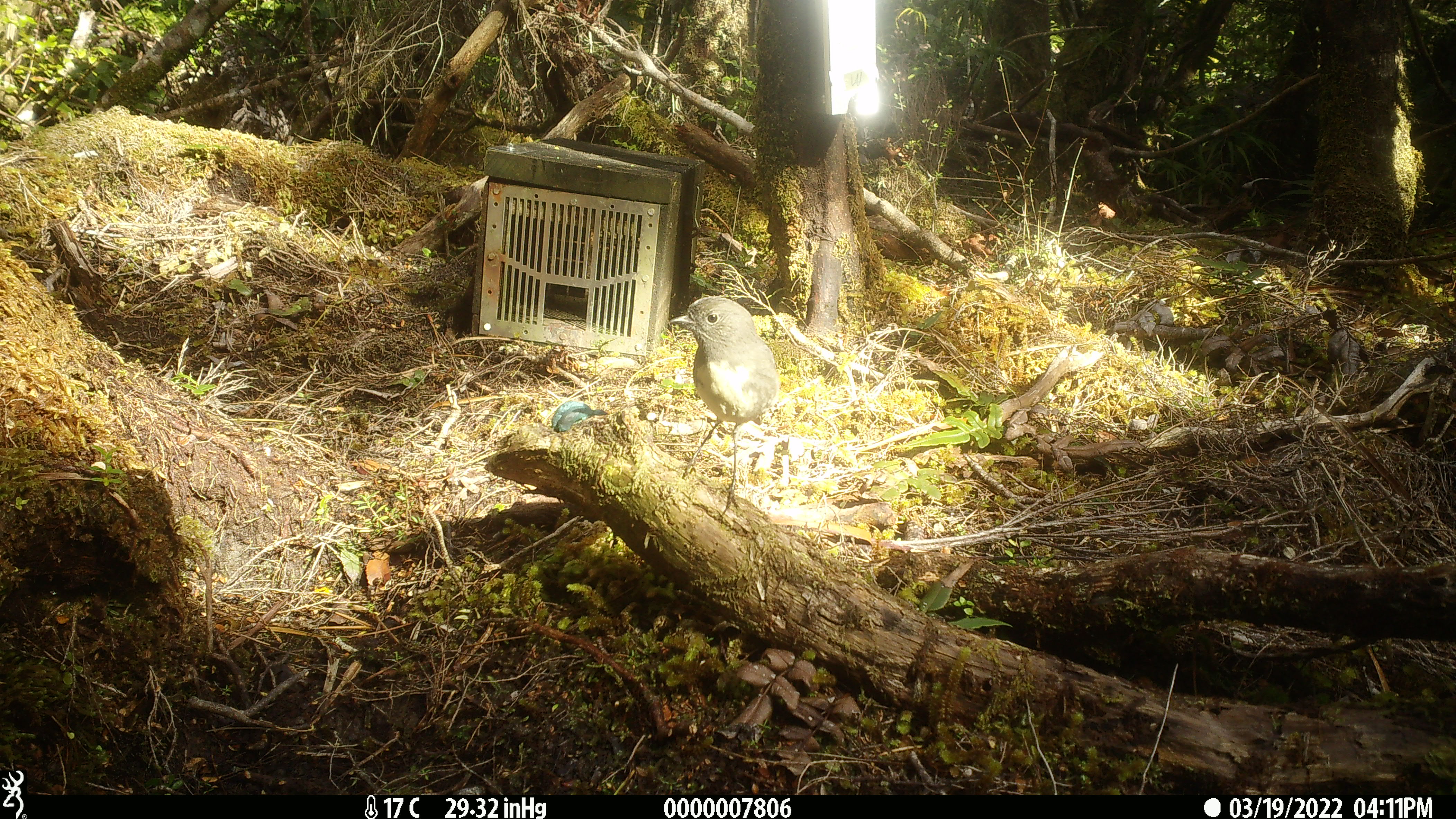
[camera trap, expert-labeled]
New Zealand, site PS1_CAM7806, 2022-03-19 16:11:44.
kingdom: Animalia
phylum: Chordata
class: Aves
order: Passeriformes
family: Petroicidae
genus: Petroica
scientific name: Petroica australis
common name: new zealand robin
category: robin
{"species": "robin (new zealand robin) (Petroica australis)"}